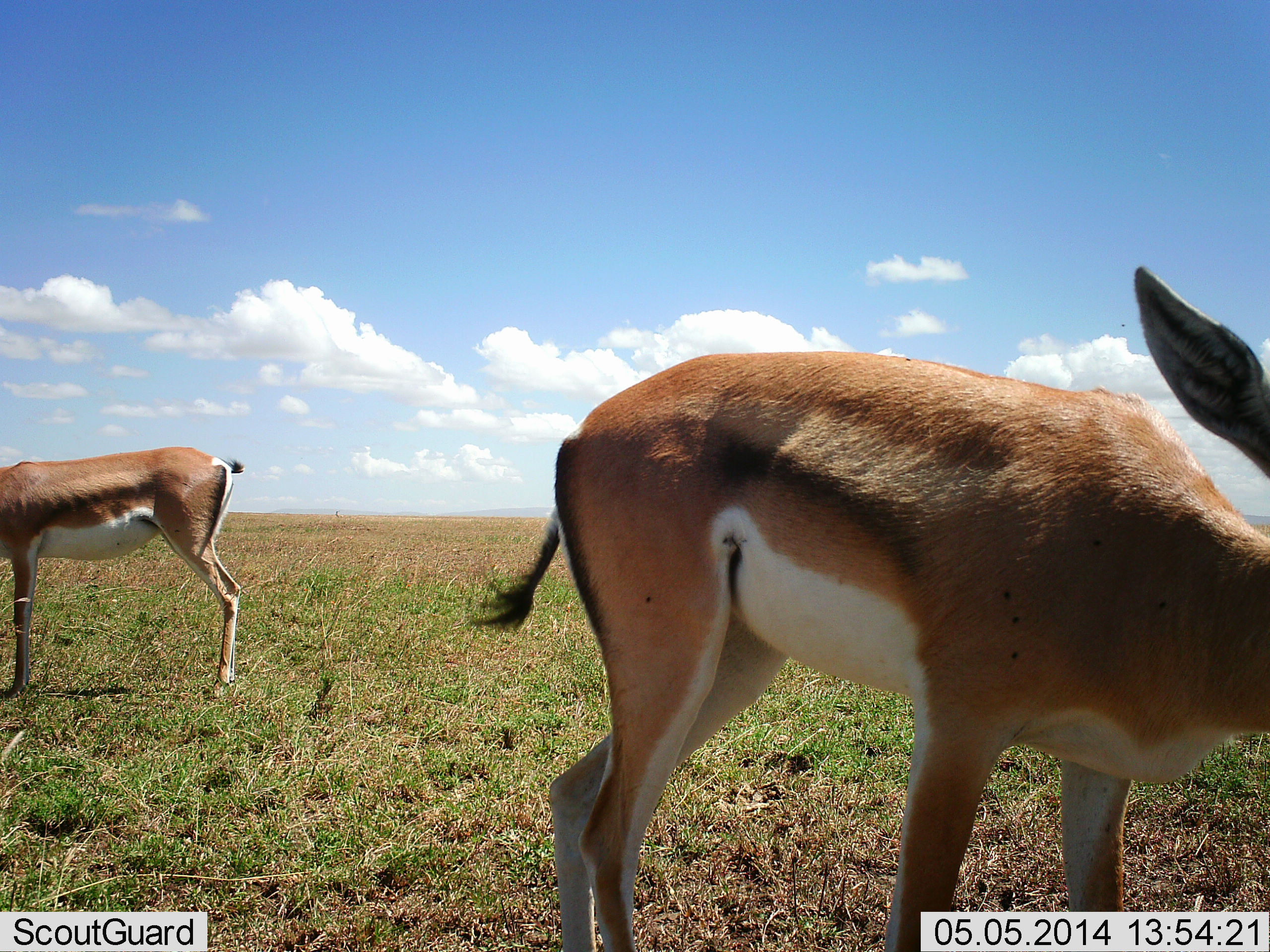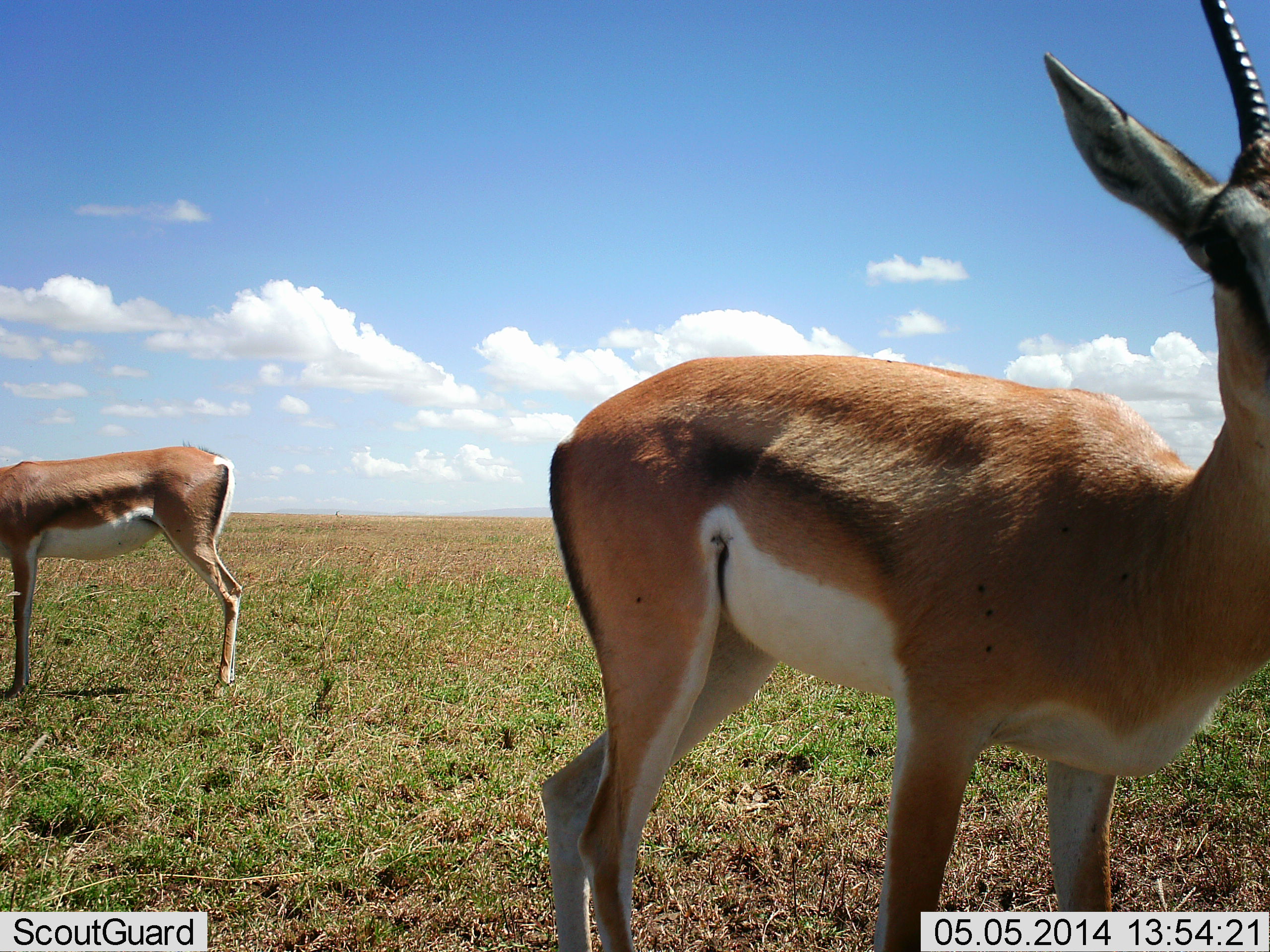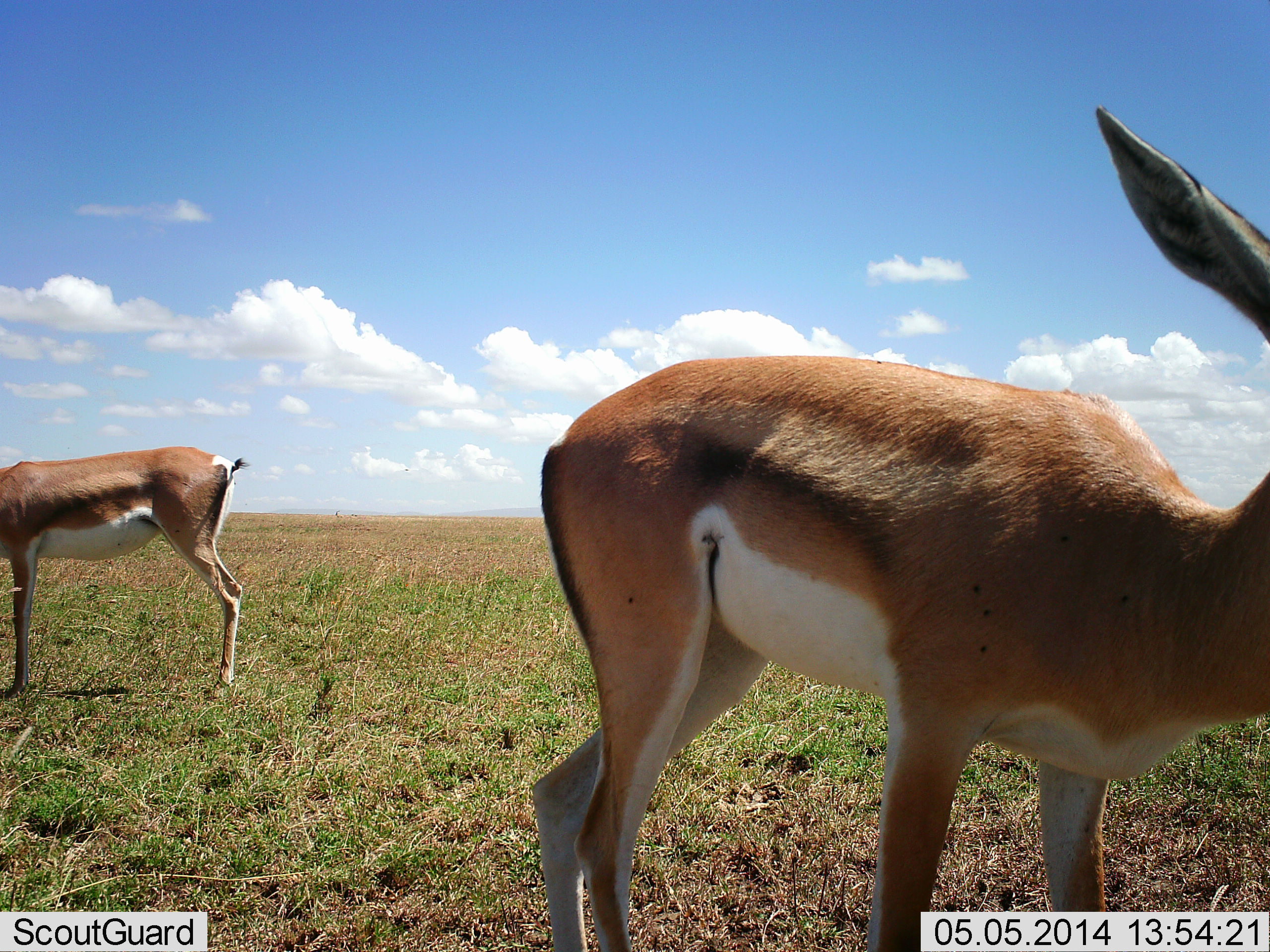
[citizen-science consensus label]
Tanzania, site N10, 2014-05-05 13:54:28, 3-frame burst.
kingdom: Animalia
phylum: Chordata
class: Mammalia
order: Artiodactyla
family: Bovidae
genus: Nanger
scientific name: Nanger granti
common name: grant's gazelle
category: gazellegrants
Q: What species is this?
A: Gazellegrants (grant's gazelle) (Nanger granti).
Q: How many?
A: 2.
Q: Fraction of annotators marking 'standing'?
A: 100%.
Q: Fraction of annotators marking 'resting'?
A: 0%.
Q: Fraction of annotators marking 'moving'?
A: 0%.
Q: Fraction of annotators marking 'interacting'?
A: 0%.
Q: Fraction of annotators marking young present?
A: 0%.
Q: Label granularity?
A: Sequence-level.